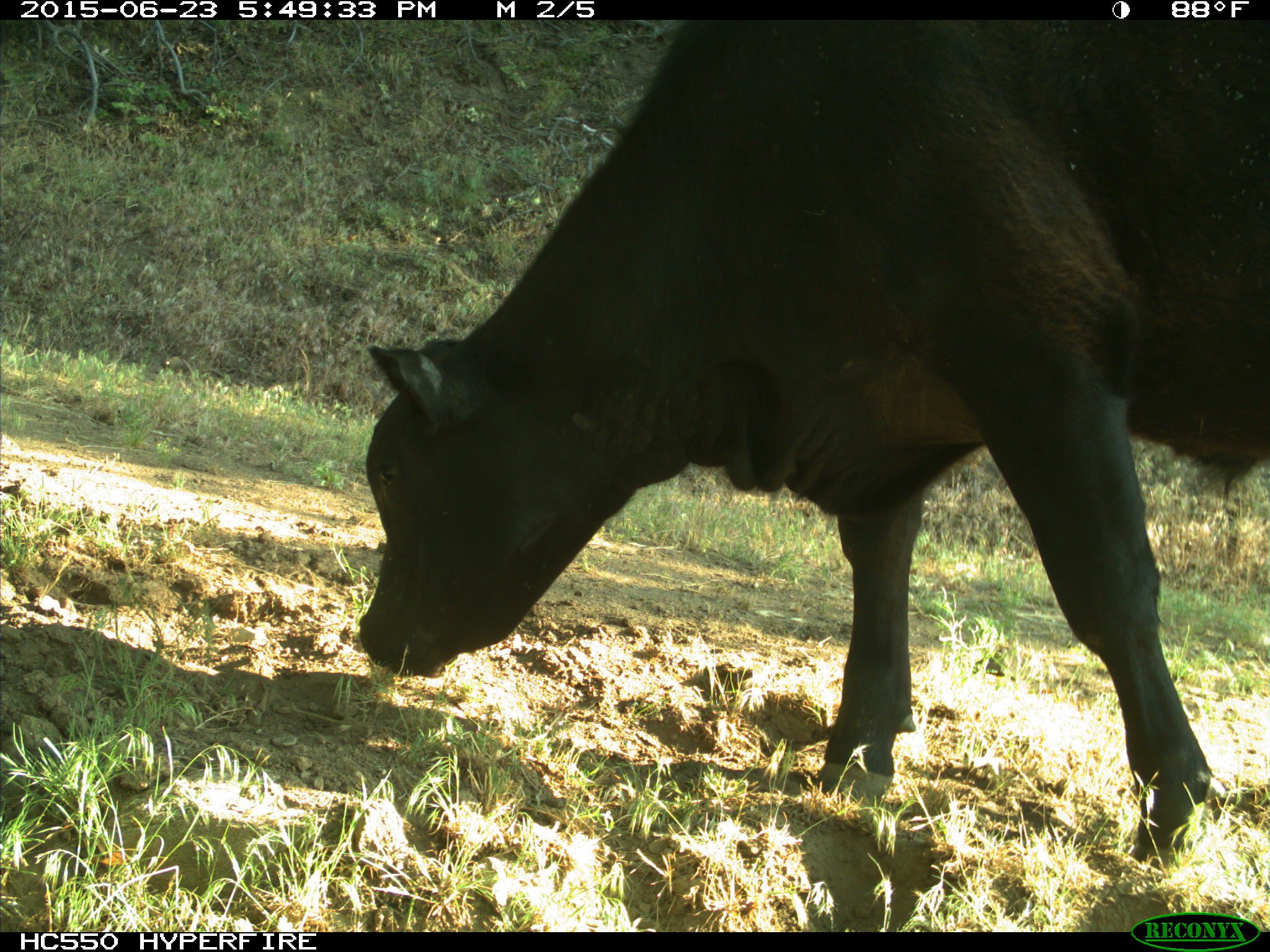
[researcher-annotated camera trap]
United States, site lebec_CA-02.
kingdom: Animalia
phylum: Chordata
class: Mammalia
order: Artiodactyla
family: Bovidae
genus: Bos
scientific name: Bos taurus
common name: domestic cow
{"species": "Bos taurus (domestic cow)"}